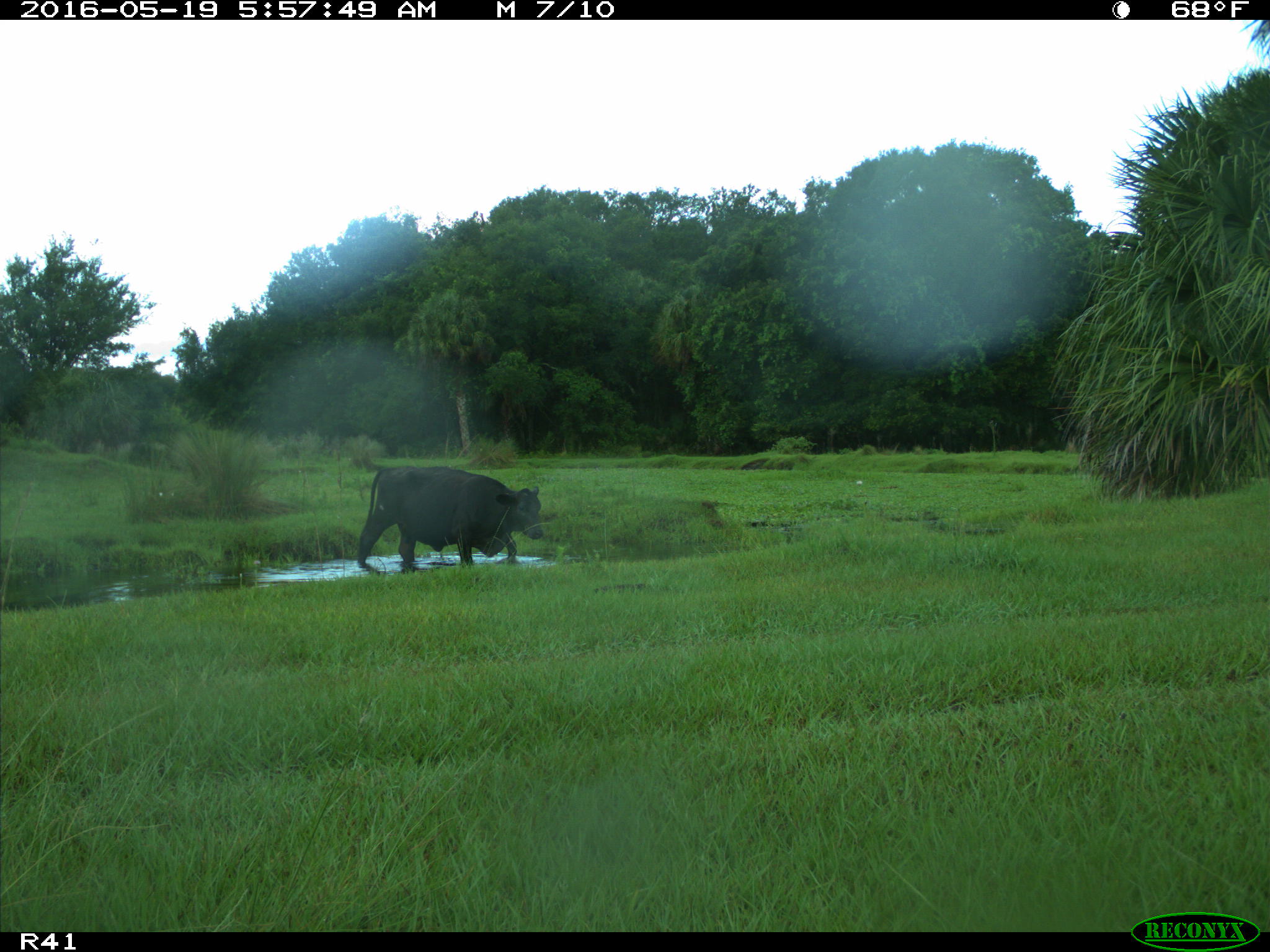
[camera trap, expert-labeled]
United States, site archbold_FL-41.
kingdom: Animalia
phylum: Chordata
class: Mammalia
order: Artiodactyla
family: Bovidae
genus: Bos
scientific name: Bos taurus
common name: domestic cow